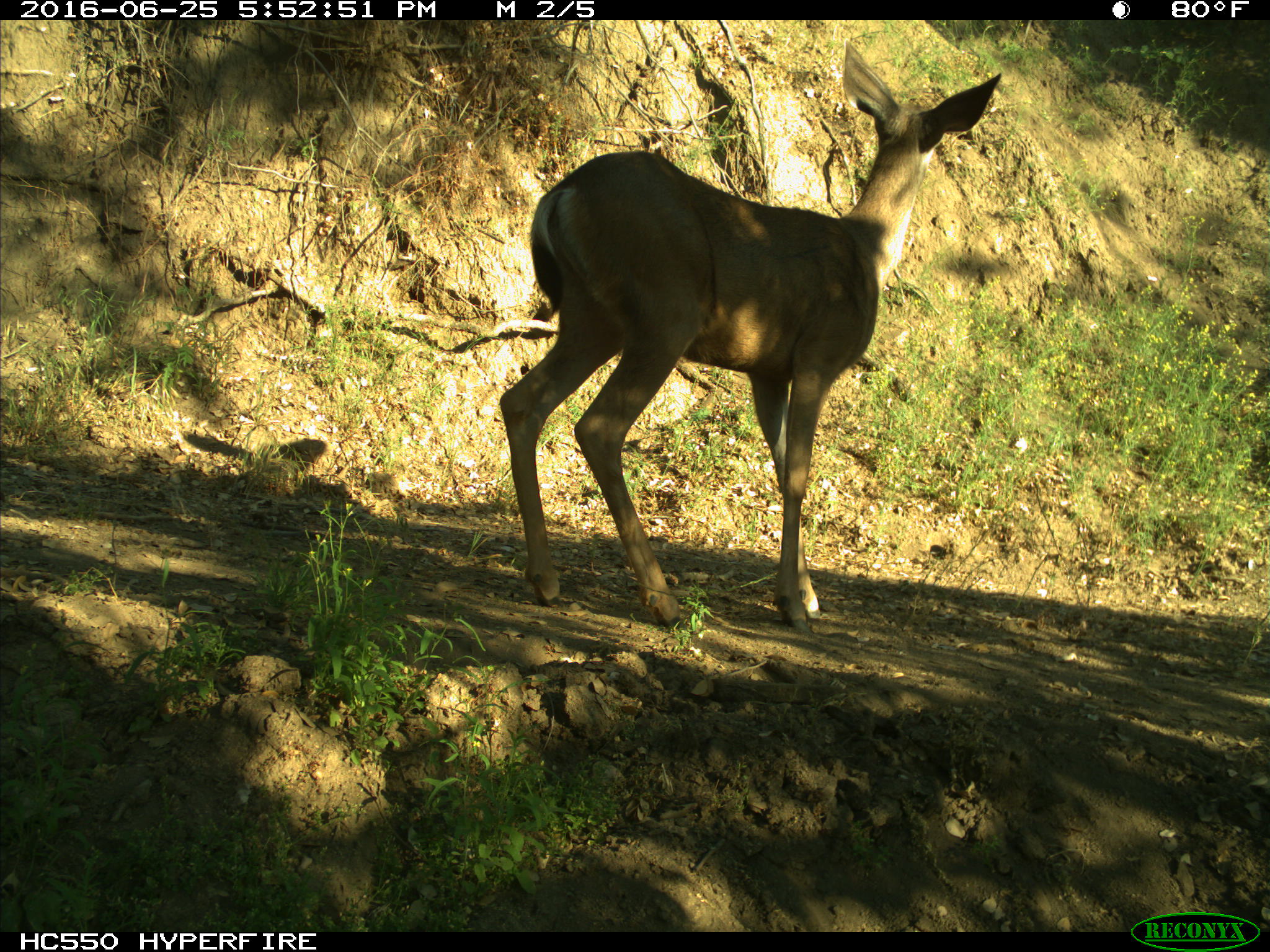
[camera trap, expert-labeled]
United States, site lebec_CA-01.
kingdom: Animalia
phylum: Chordata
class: Mammalia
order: Artiodactyla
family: Cervidae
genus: Odocoileus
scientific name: Odocoileus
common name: deer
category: unidentified deer